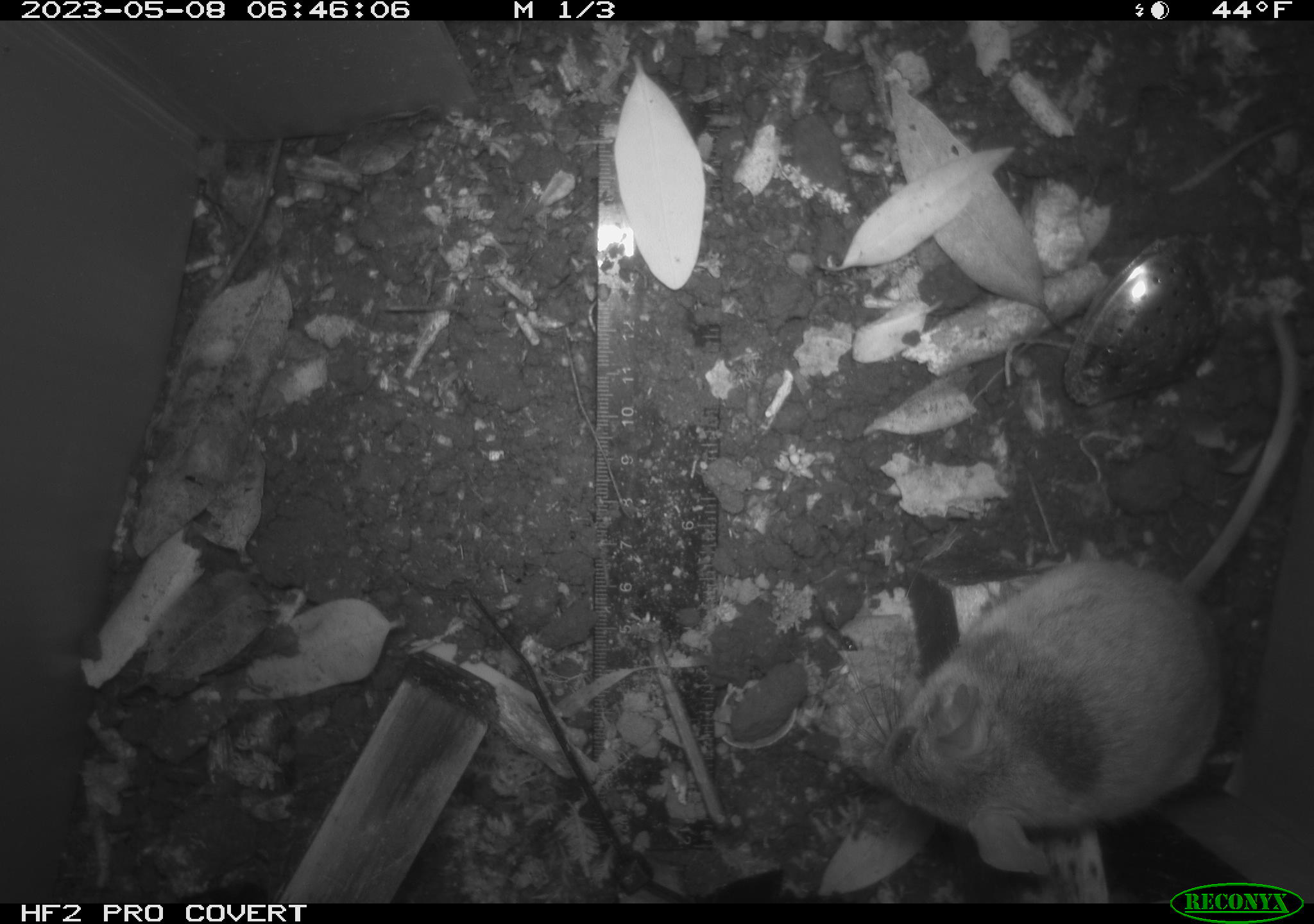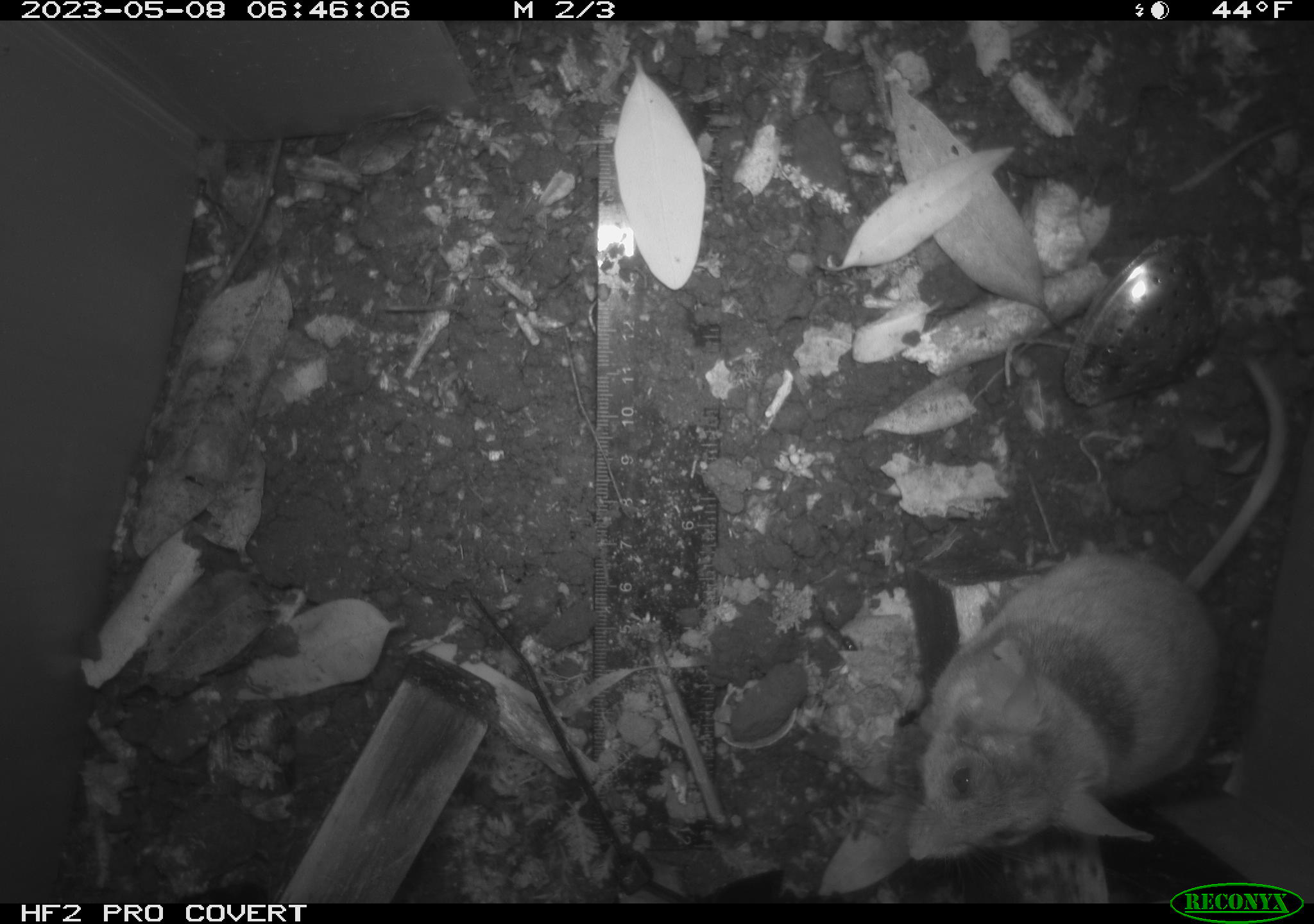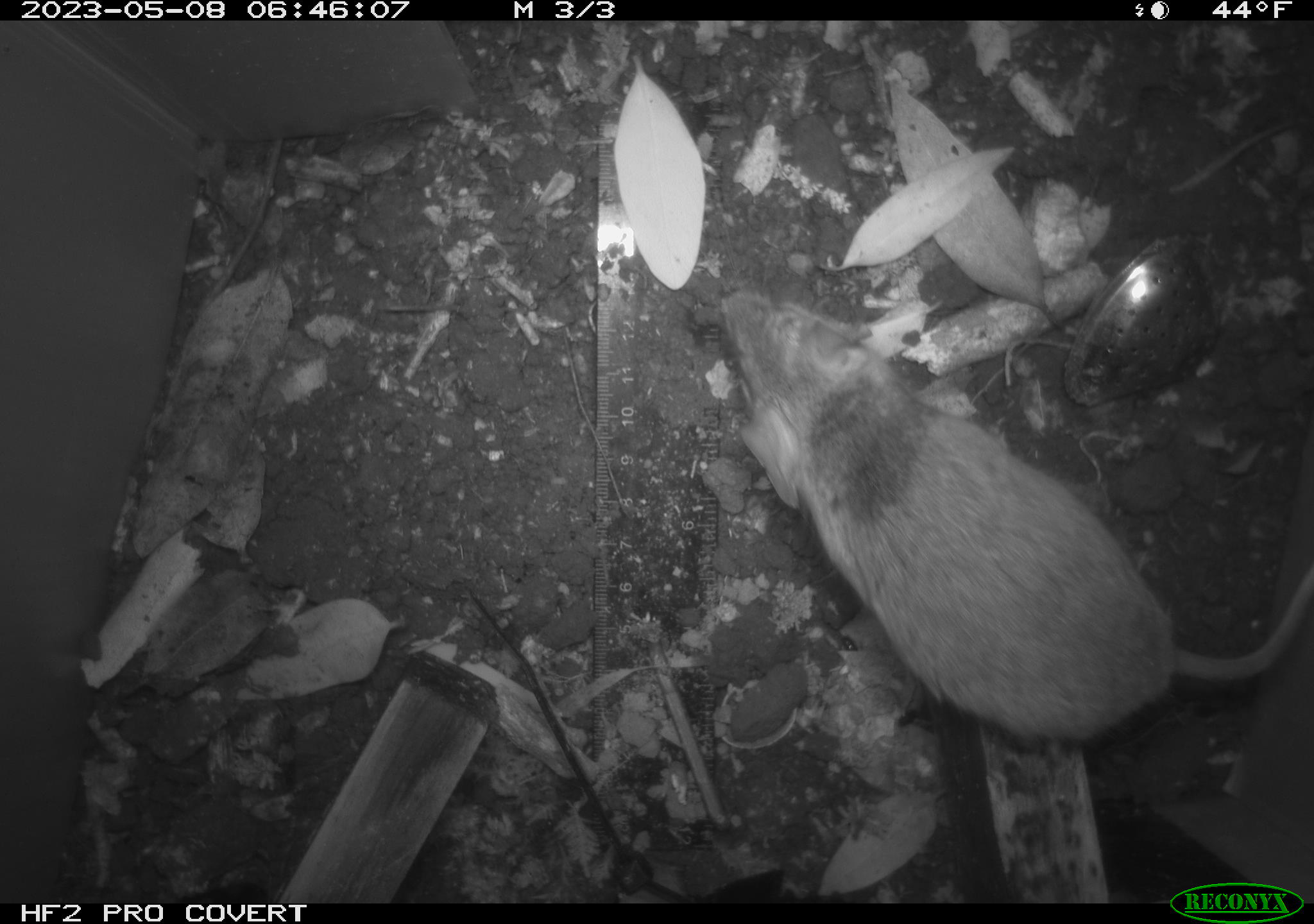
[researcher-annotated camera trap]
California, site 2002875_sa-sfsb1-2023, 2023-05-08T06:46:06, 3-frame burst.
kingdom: Animalia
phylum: Chordata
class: Mammalia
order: Rodentia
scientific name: Rodentia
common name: mouse species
Mouse species (Rodentia).